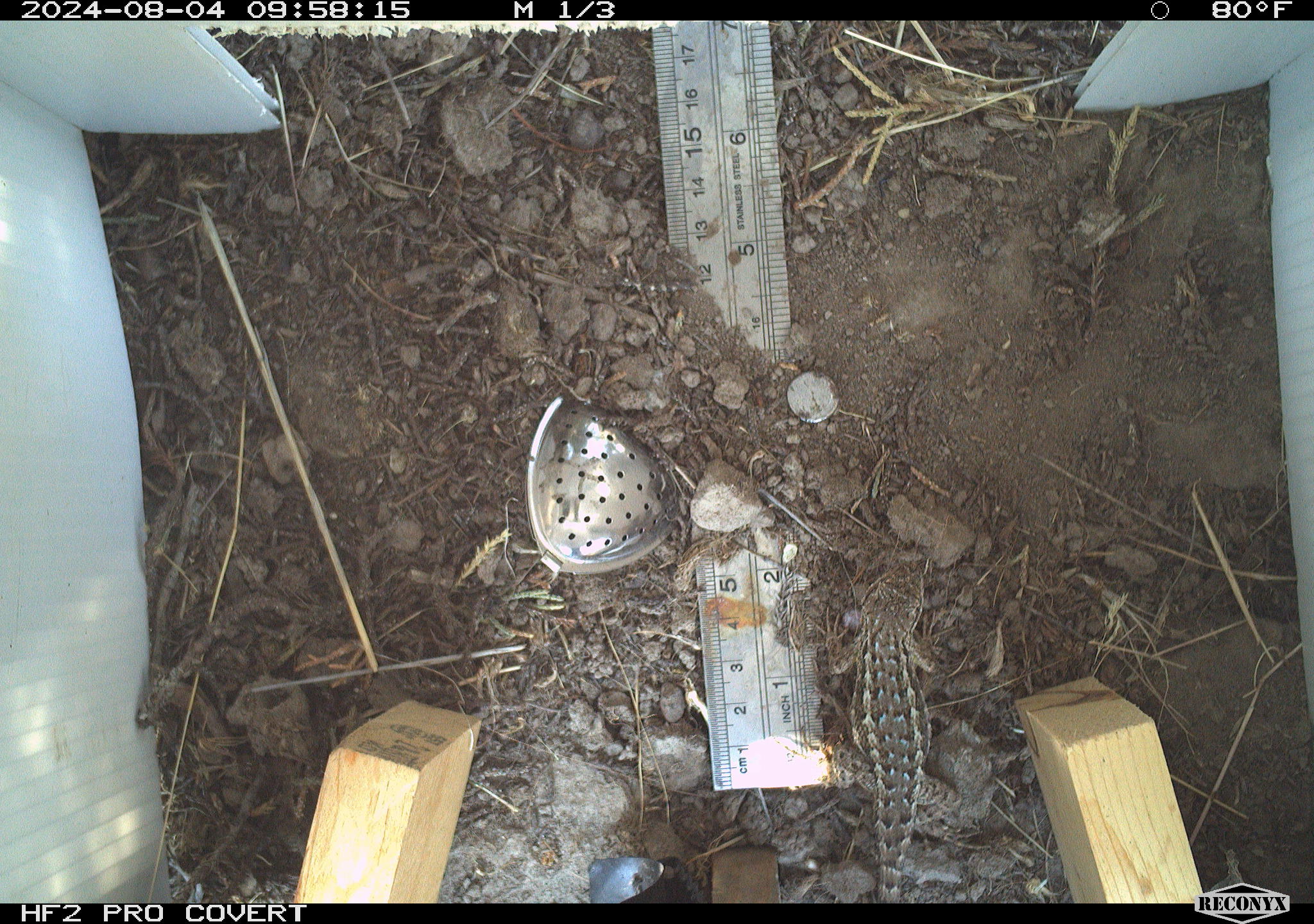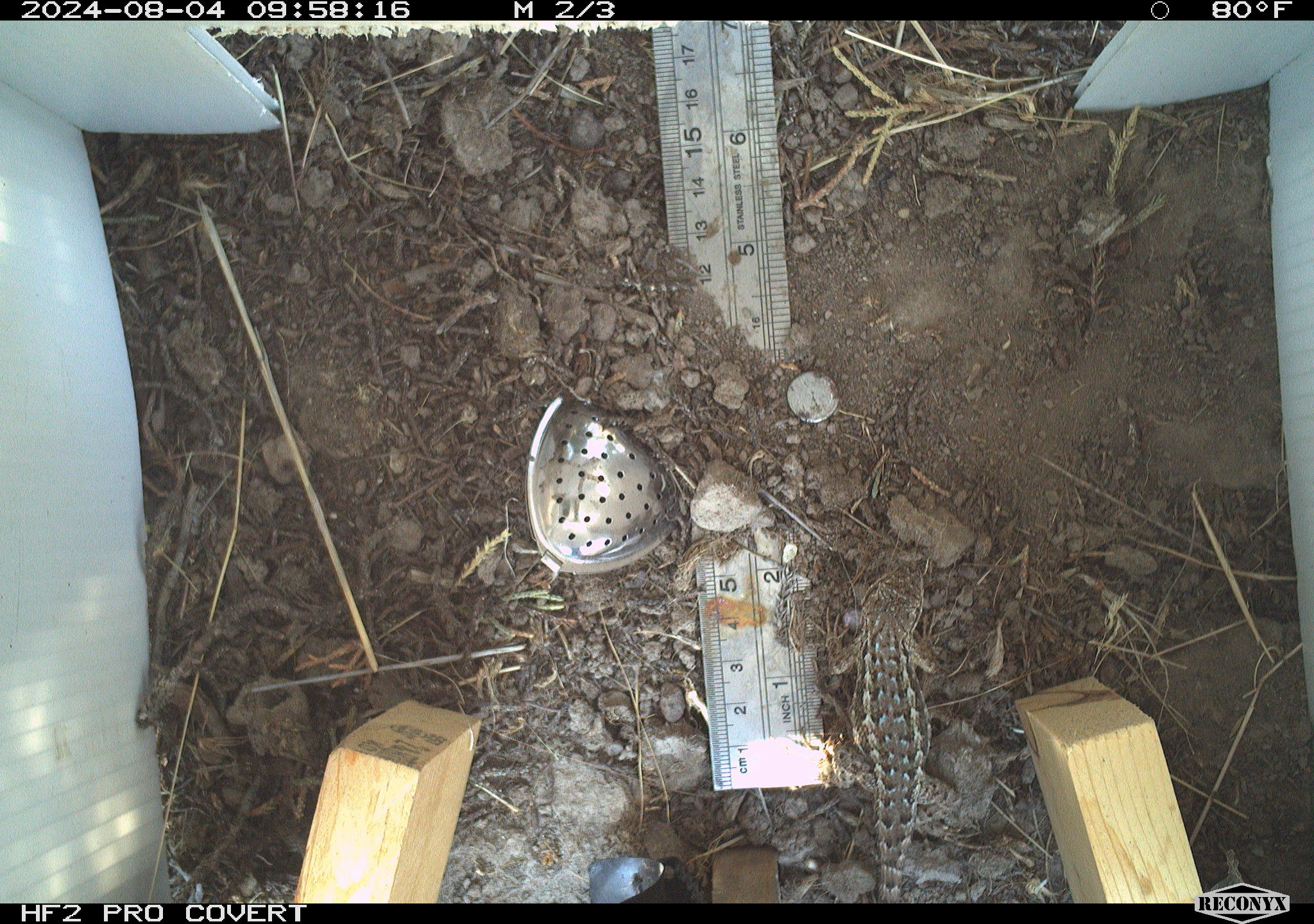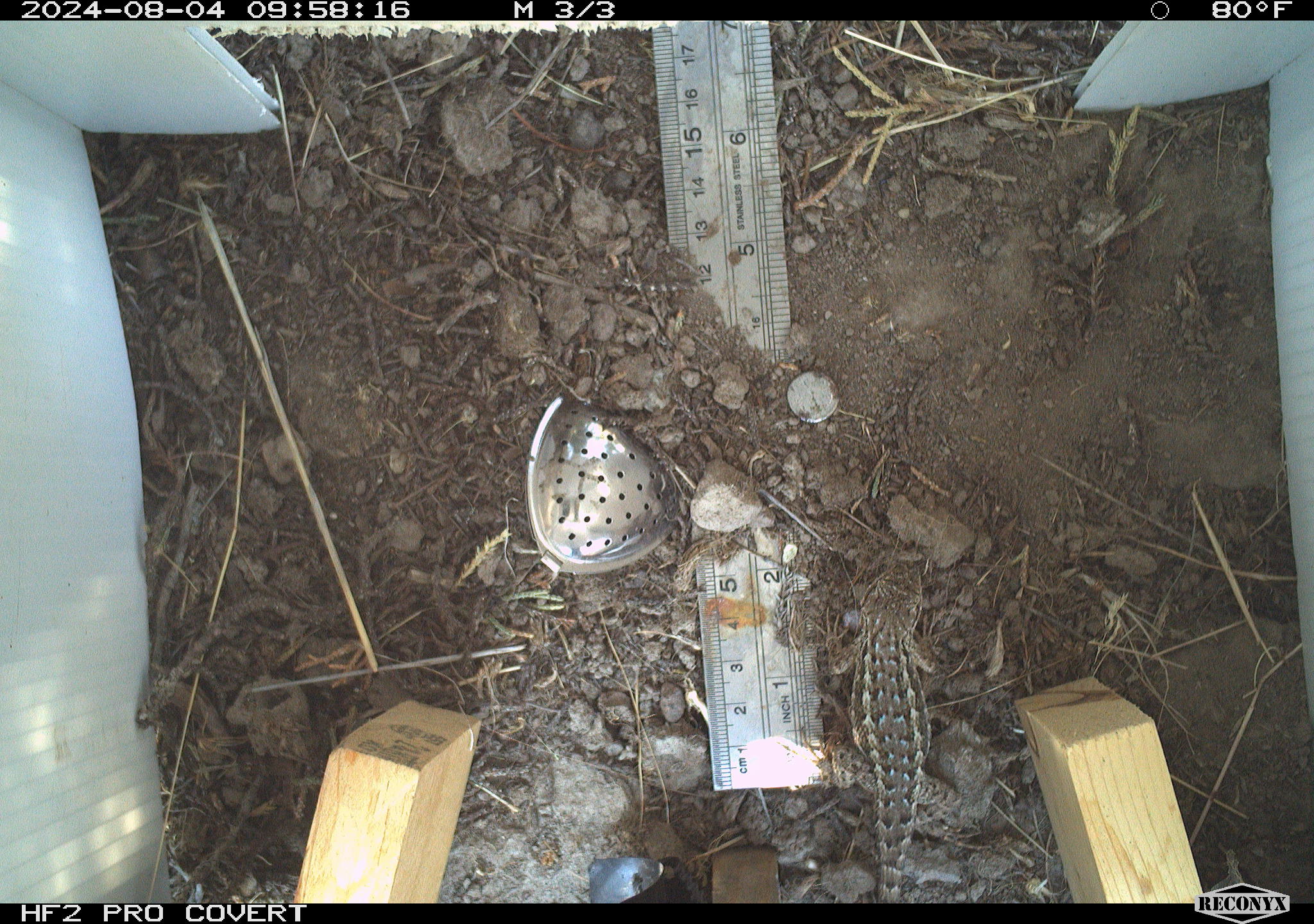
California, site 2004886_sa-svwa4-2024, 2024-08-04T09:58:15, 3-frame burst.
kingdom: Animalia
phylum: Chordata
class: Reptilia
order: Squamata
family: Phrynosomatidae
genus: Sceloporus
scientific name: Sceloporus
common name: spiny lizards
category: sceloporus species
Sceloporus species (spiny lizards) (Sceloporus).